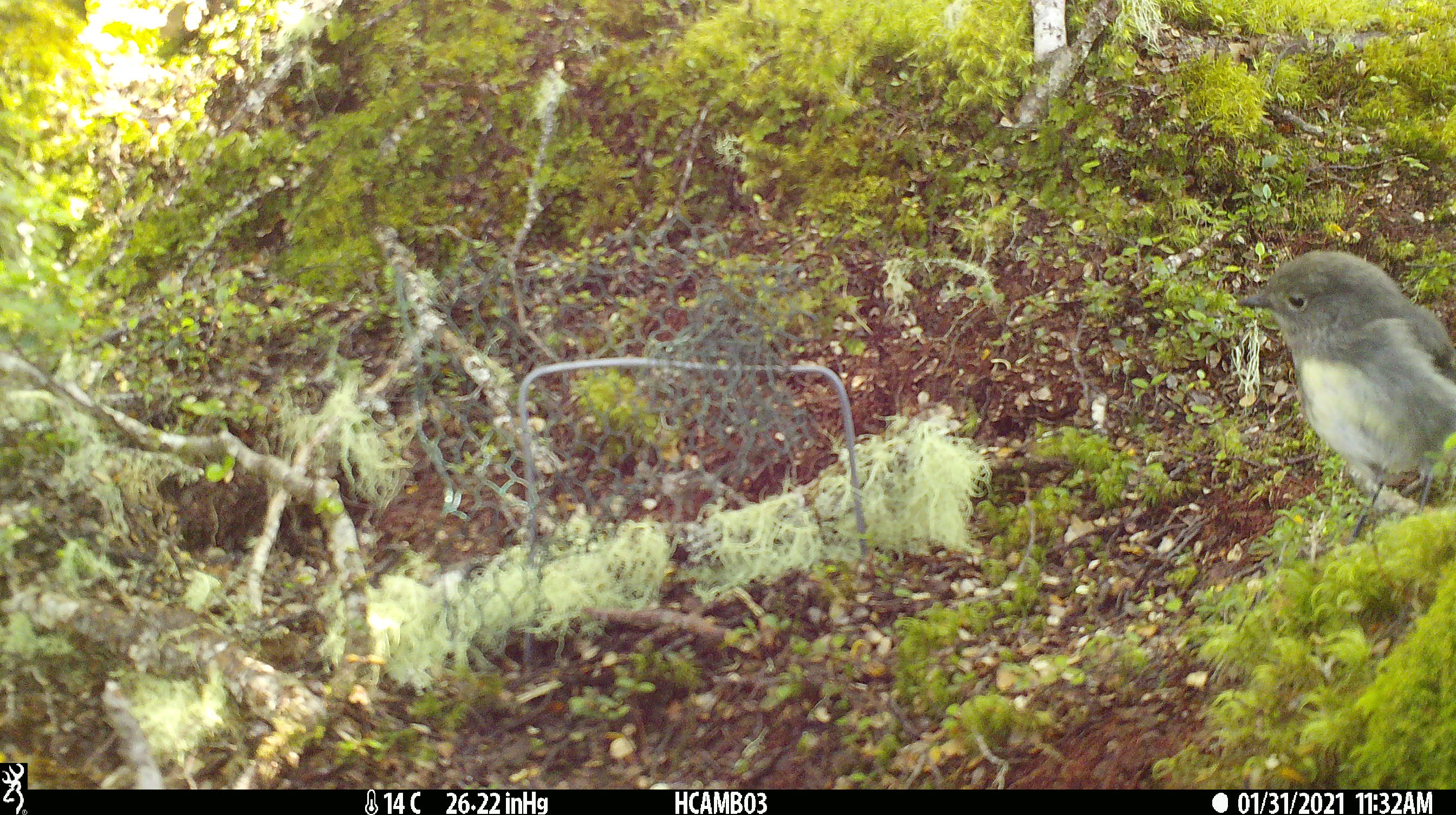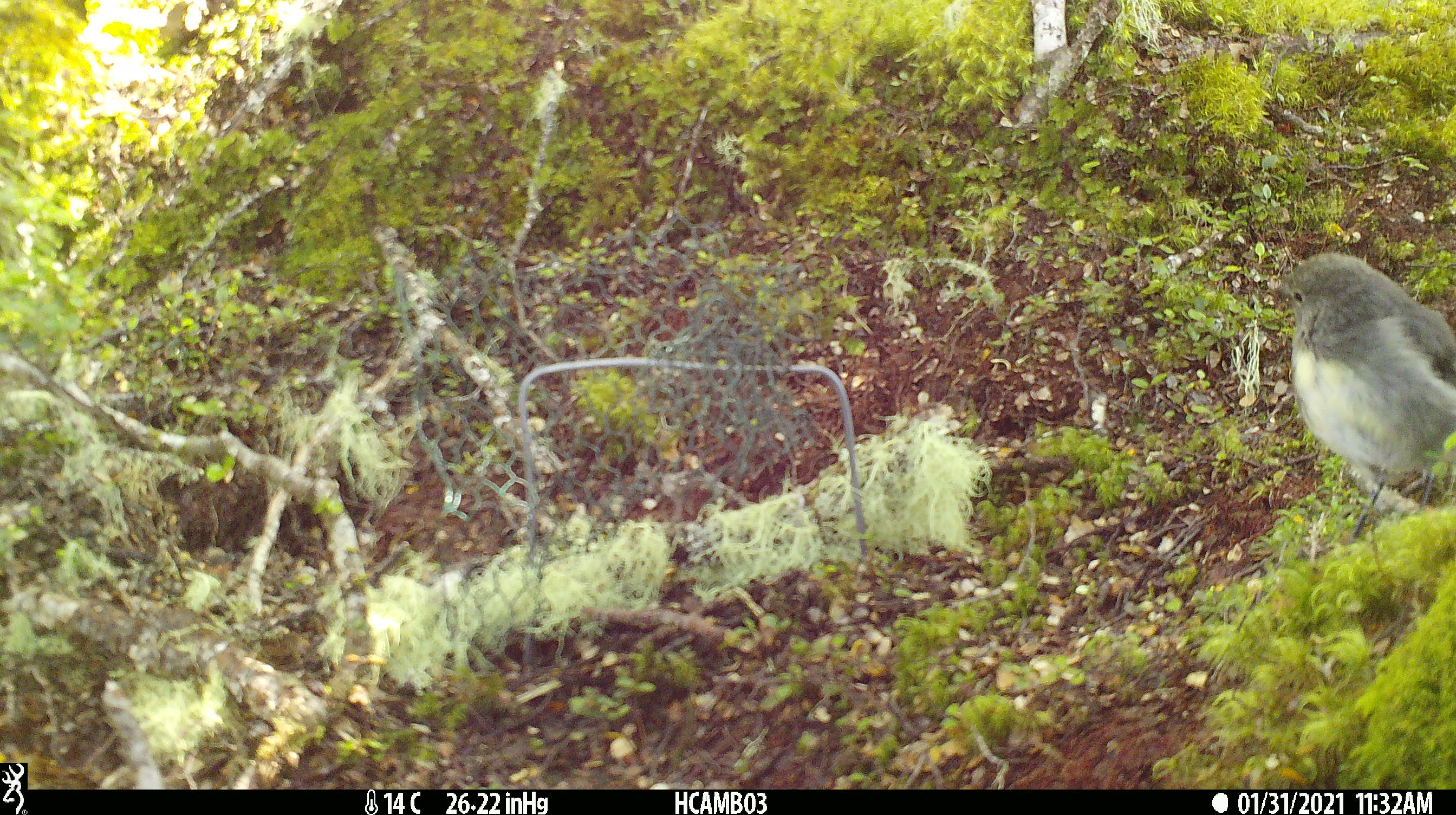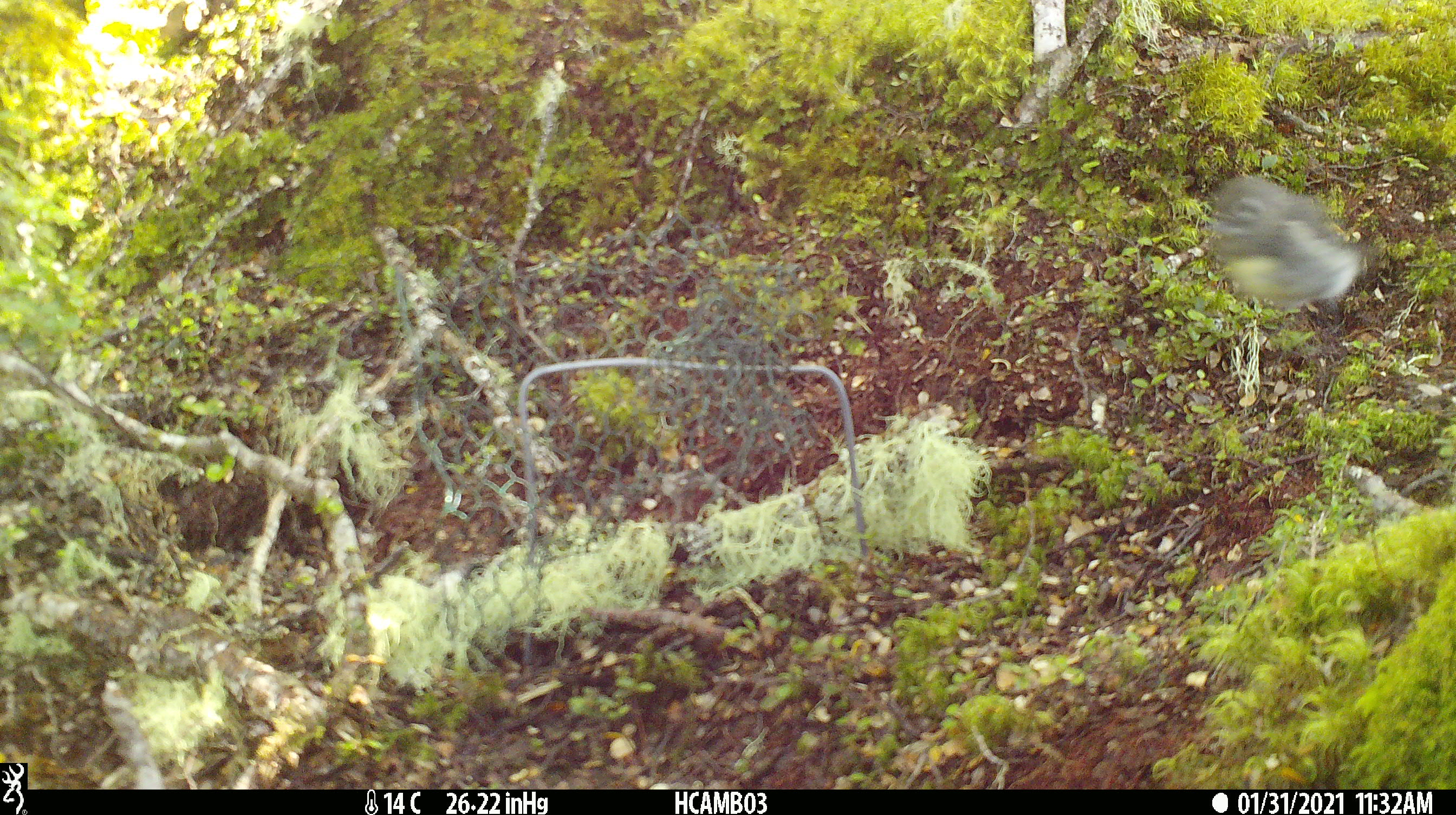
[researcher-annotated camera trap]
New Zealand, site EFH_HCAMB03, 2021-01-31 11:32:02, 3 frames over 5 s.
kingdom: Animalia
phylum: Chordata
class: Aves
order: Passeriformes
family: Petroicidae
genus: Petroica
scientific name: Petroica australis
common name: new zealand robin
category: robin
Robin (new zealand robin) (Petroica australis).